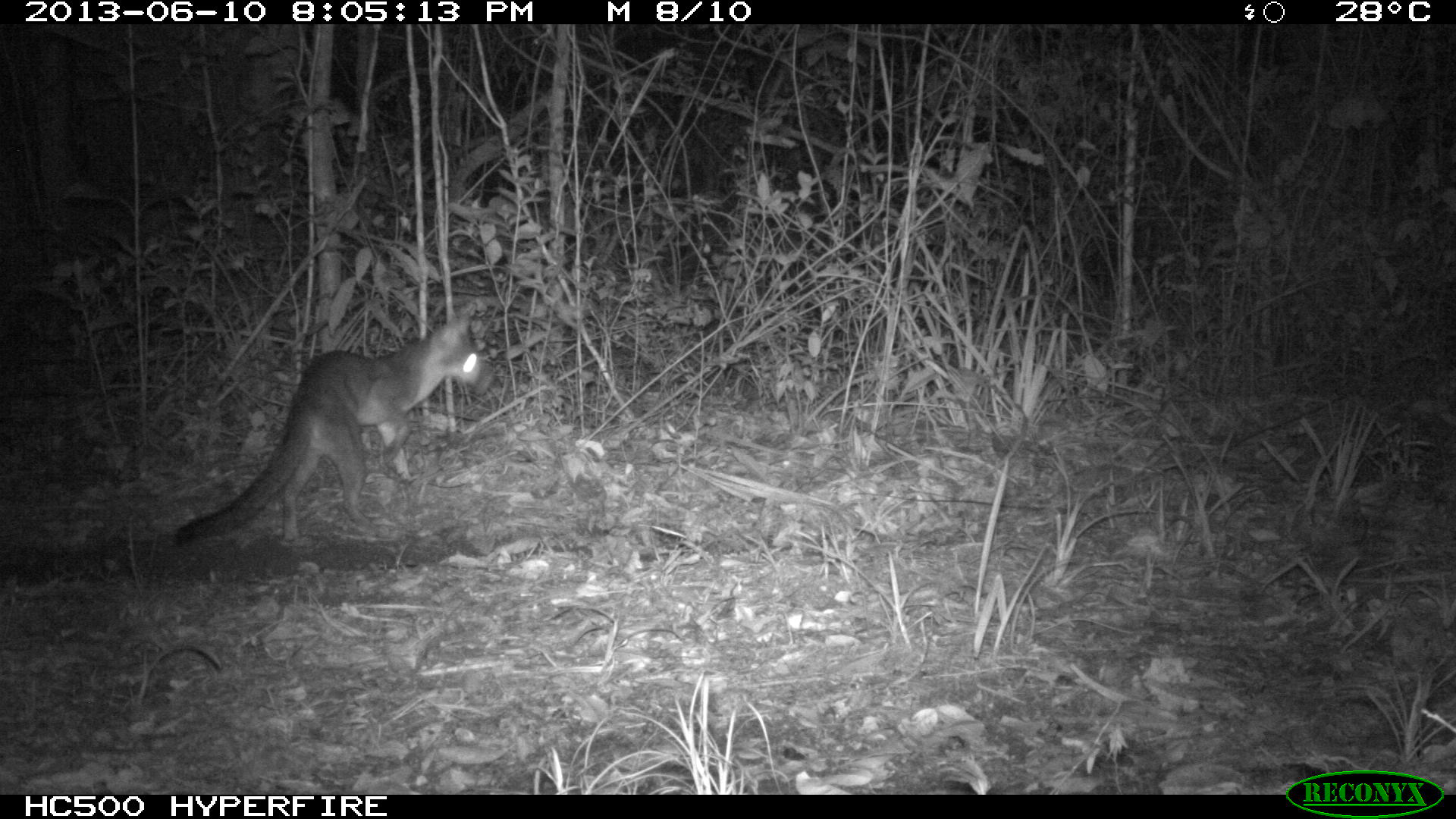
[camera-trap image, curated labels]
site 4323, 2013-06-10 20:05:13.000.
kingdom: Animalia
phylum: Chordata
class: Mammalia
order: Carnivora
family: Canidae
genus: Urocyon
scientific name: Urocyon cinereoargenteus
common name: gray fox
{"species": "Urocyon cinereoargenteus (gray fox)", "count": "1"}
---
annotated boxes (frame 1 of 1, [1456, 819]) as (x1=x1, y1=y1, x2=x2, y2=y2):
urocyon cinereoargenteus: (x1=169, y1=312, x2=483, y2=547)